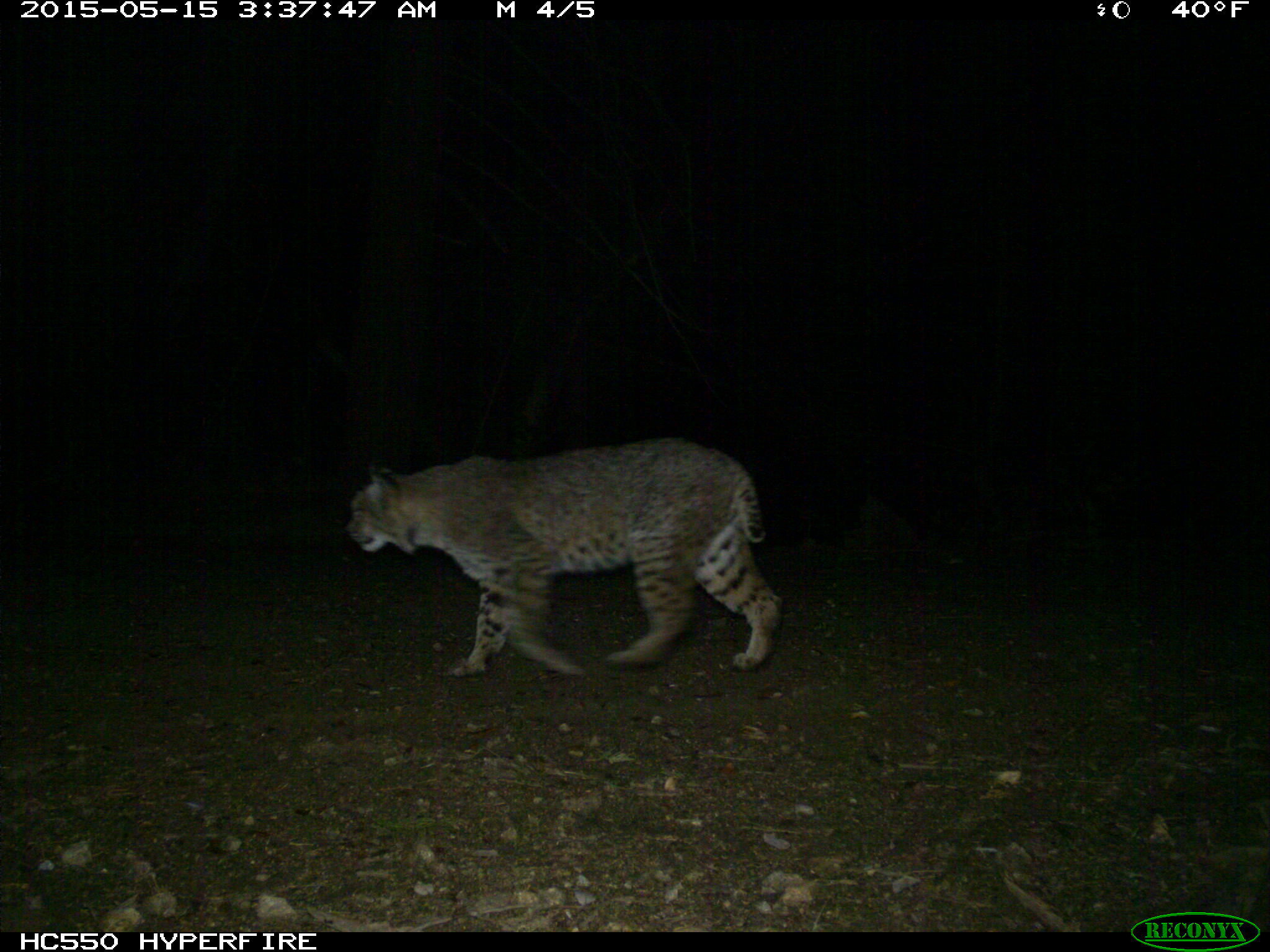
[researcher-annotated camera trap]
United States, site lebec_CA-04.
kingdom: Animalia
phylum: Chordata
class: Mammalia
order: Carnivora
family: Felidae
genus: Lynx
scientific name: Lynx rufus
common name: bobcat